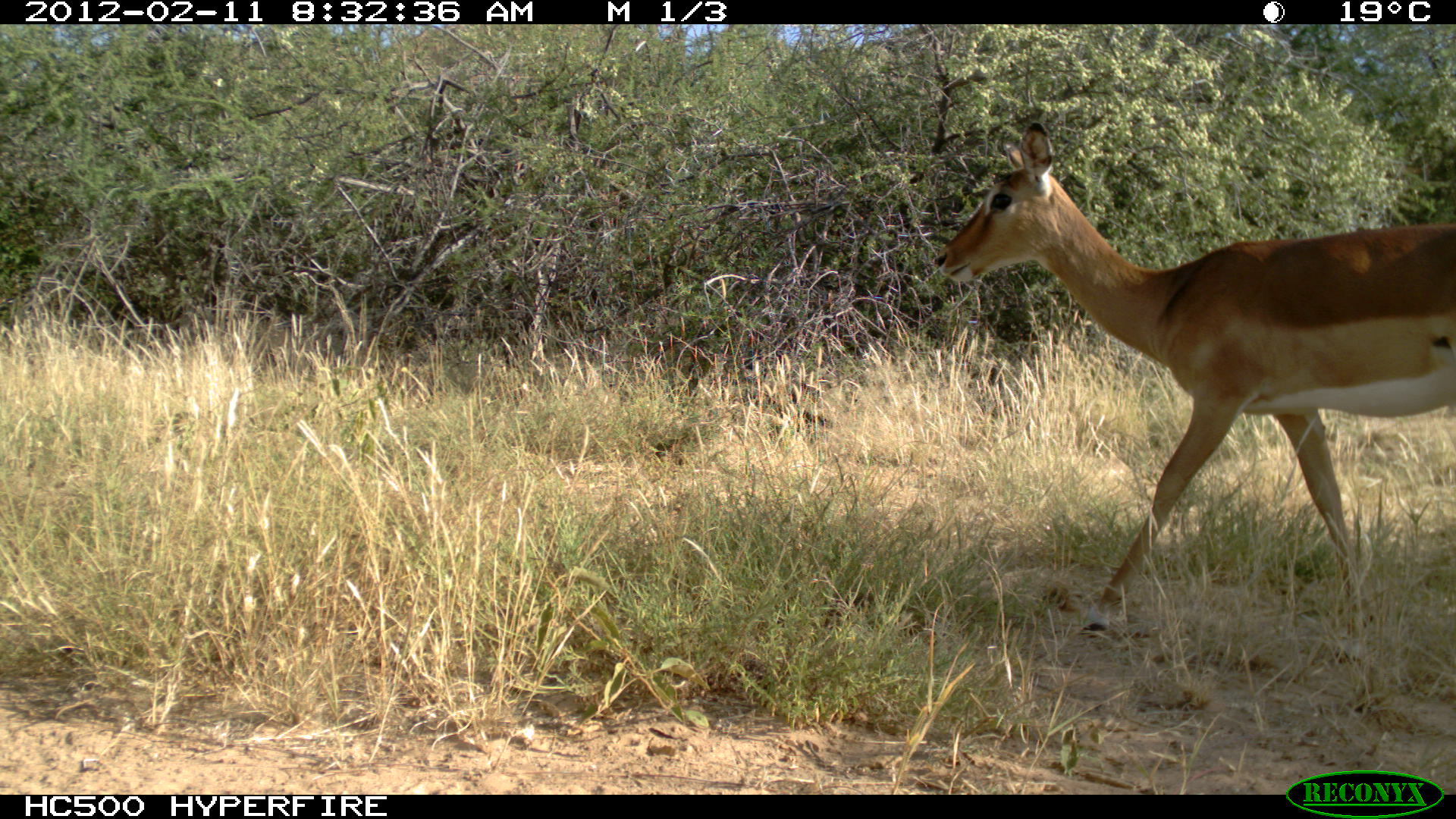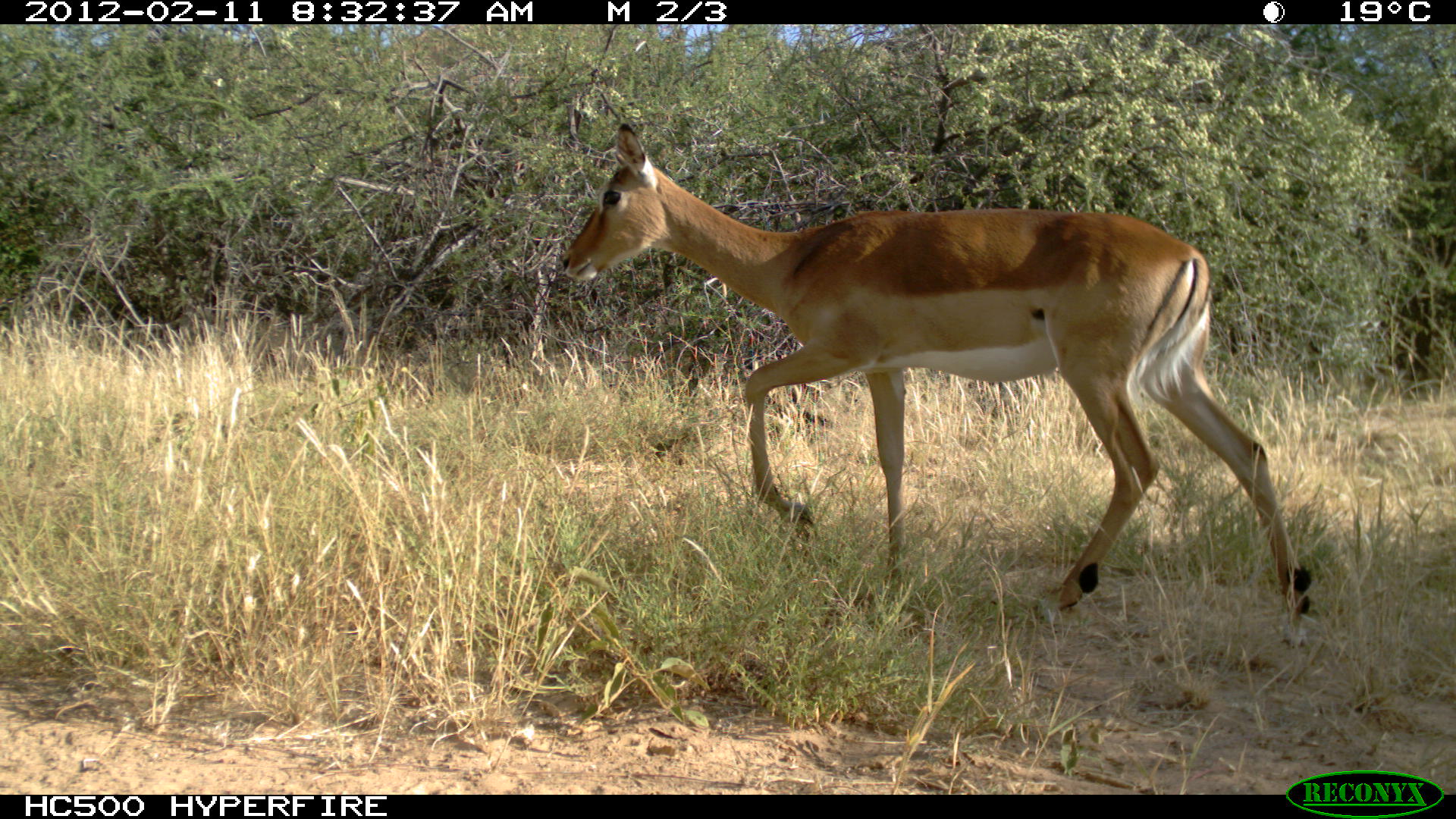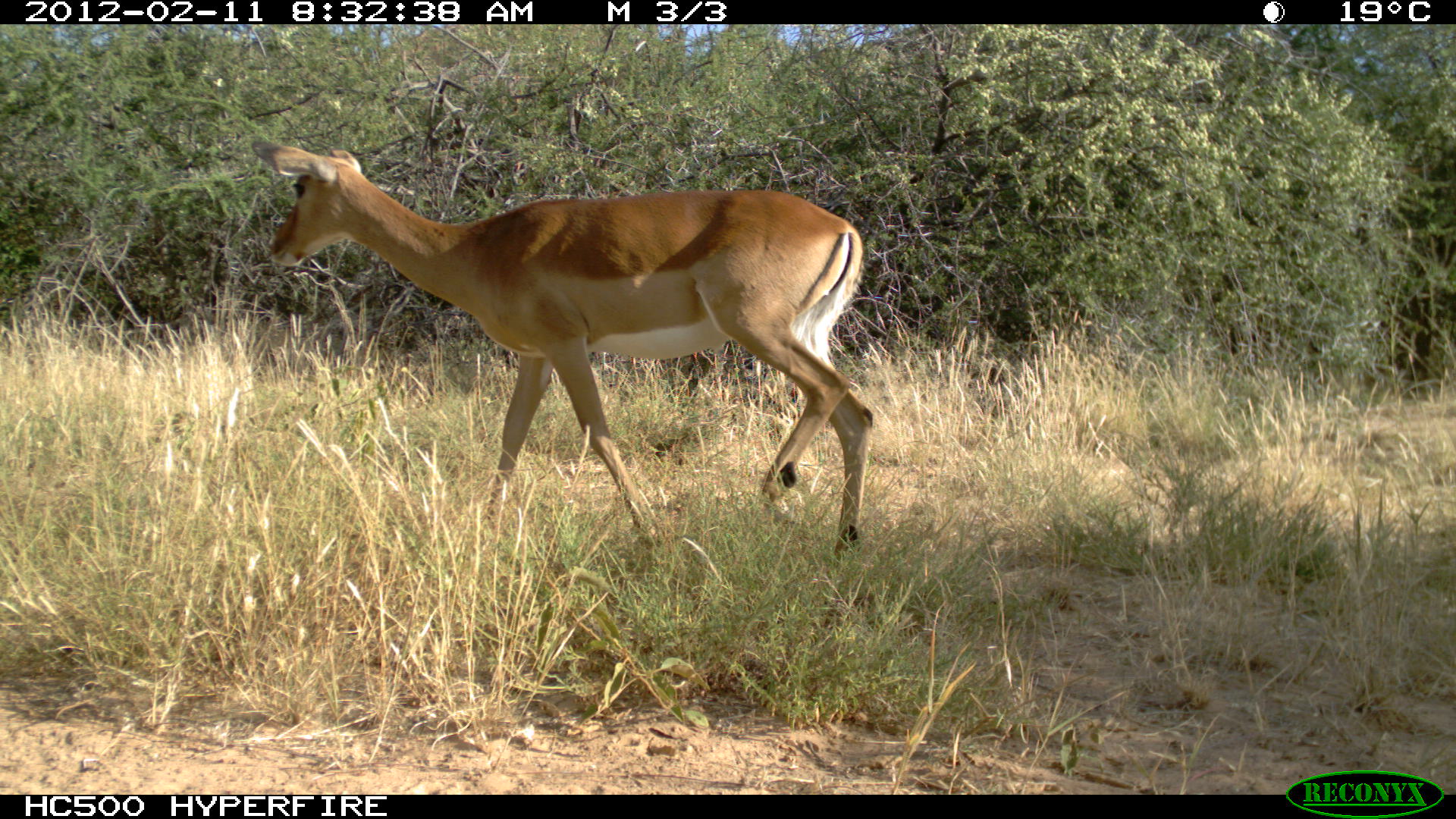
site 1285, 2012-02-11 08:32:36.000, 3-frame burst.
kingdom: Animalia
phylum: Chordata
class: Mammalia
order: Artiodactyla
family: Bovidae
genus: Aepyceros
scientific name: Aepyceros melampus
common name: impala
Aepyceros melampus (impala), count 1.